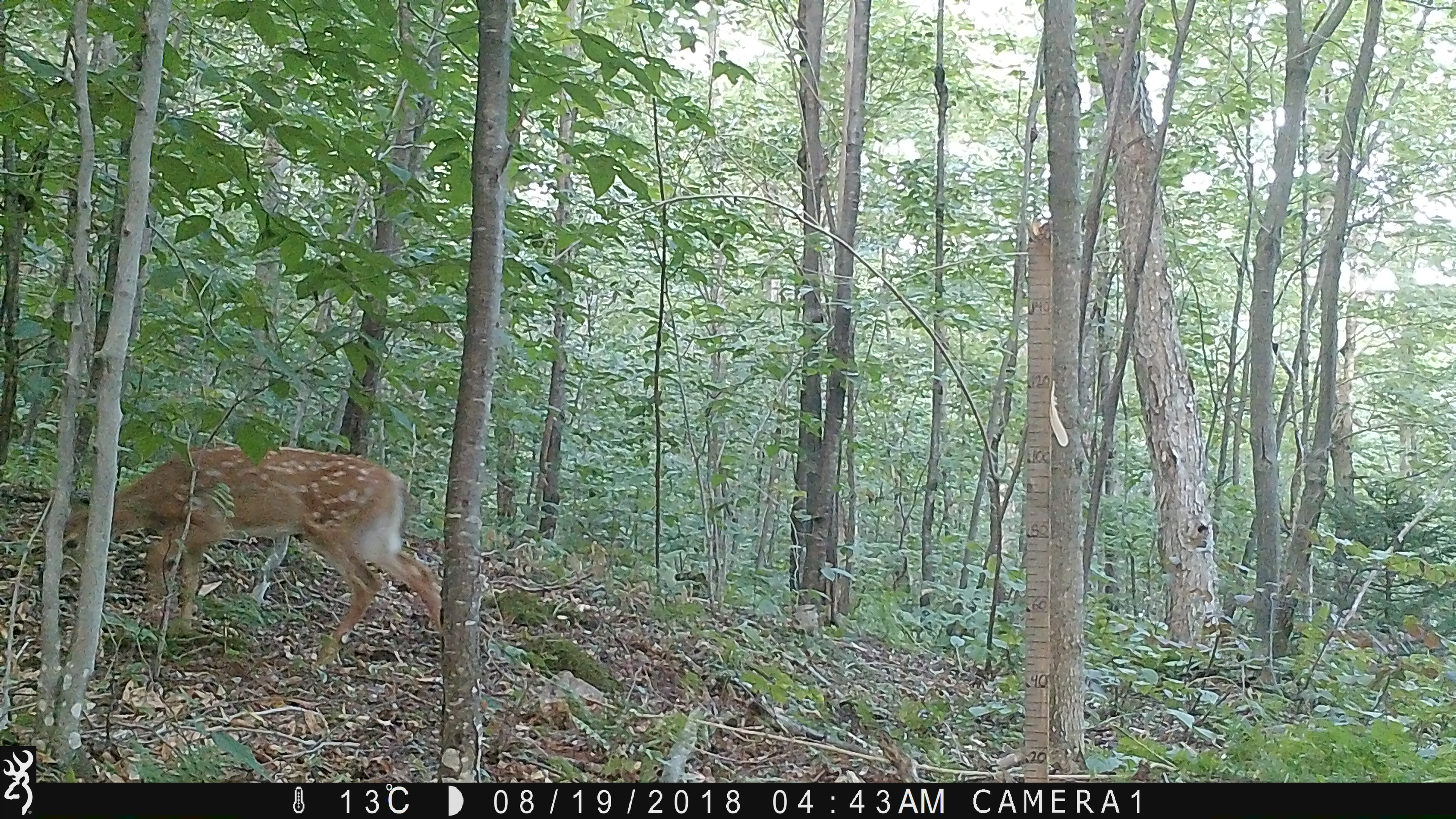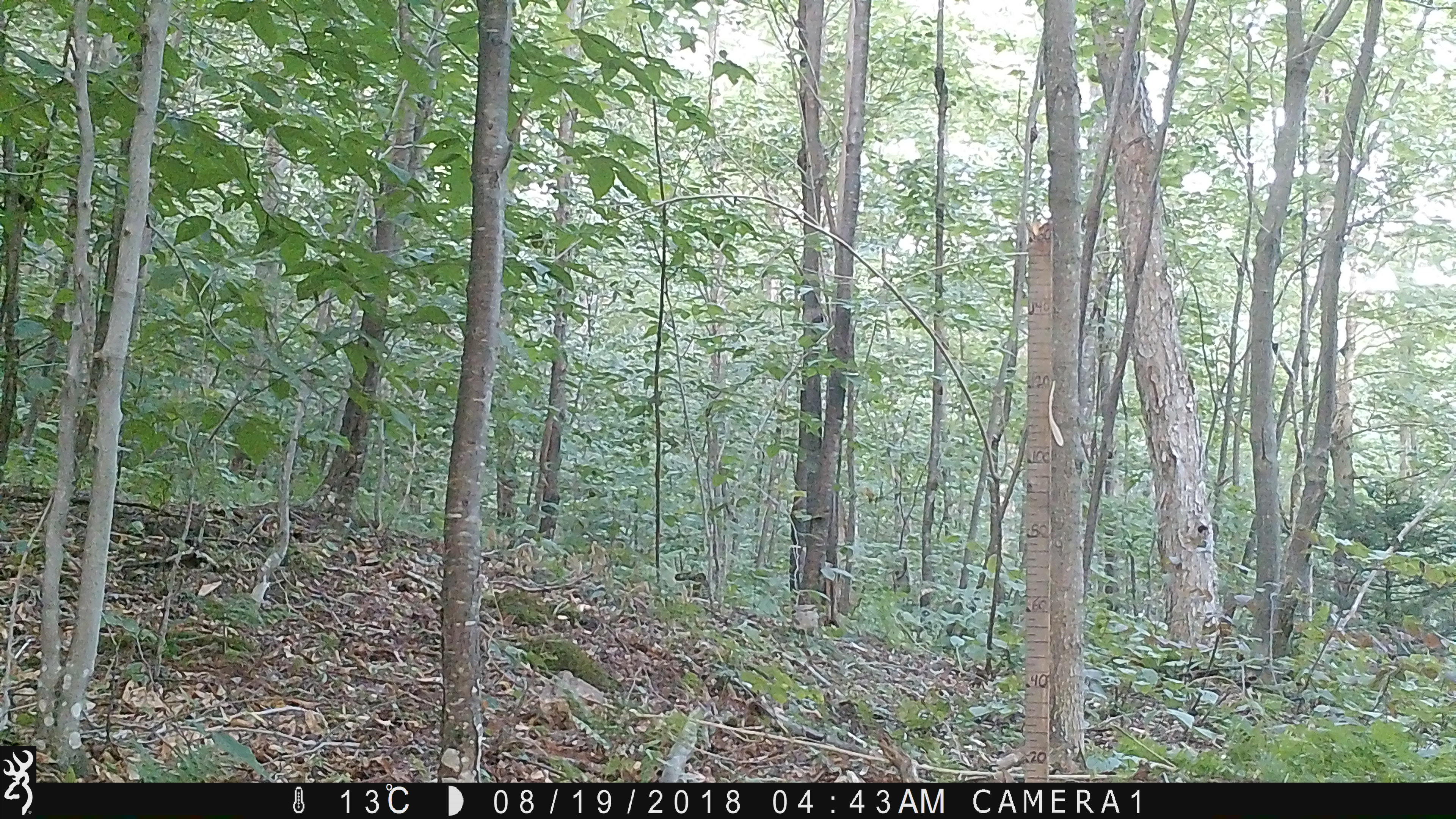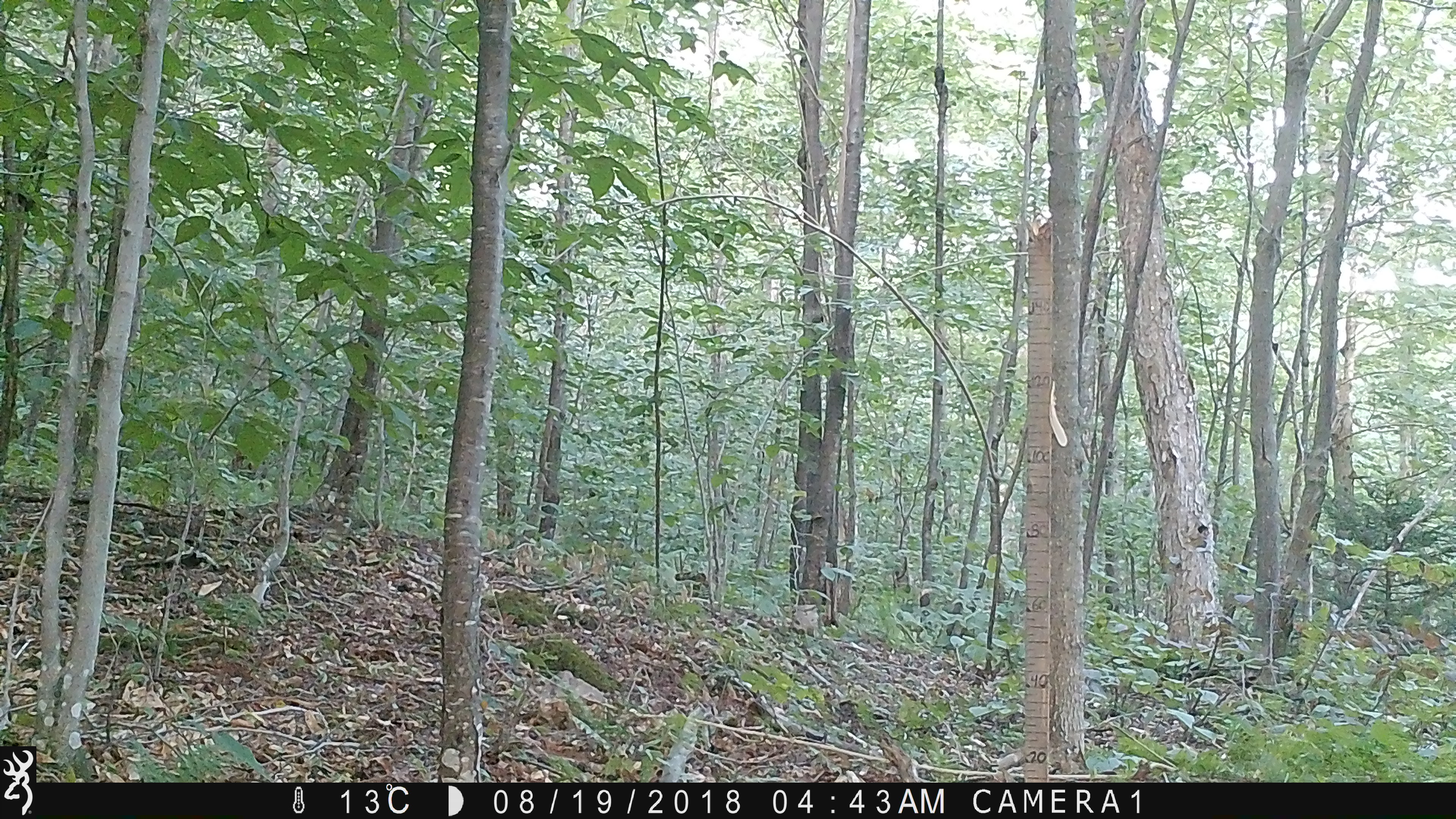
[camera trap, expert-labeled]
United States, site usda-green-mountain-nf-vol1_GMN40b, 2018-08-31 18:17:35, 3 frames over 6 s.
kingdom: Animalia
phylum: Chordata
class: Mammalia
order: Artiodactyla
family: Cervidae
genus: Odocoileus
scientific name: Odocoileus virginianus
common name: white-tailed deer